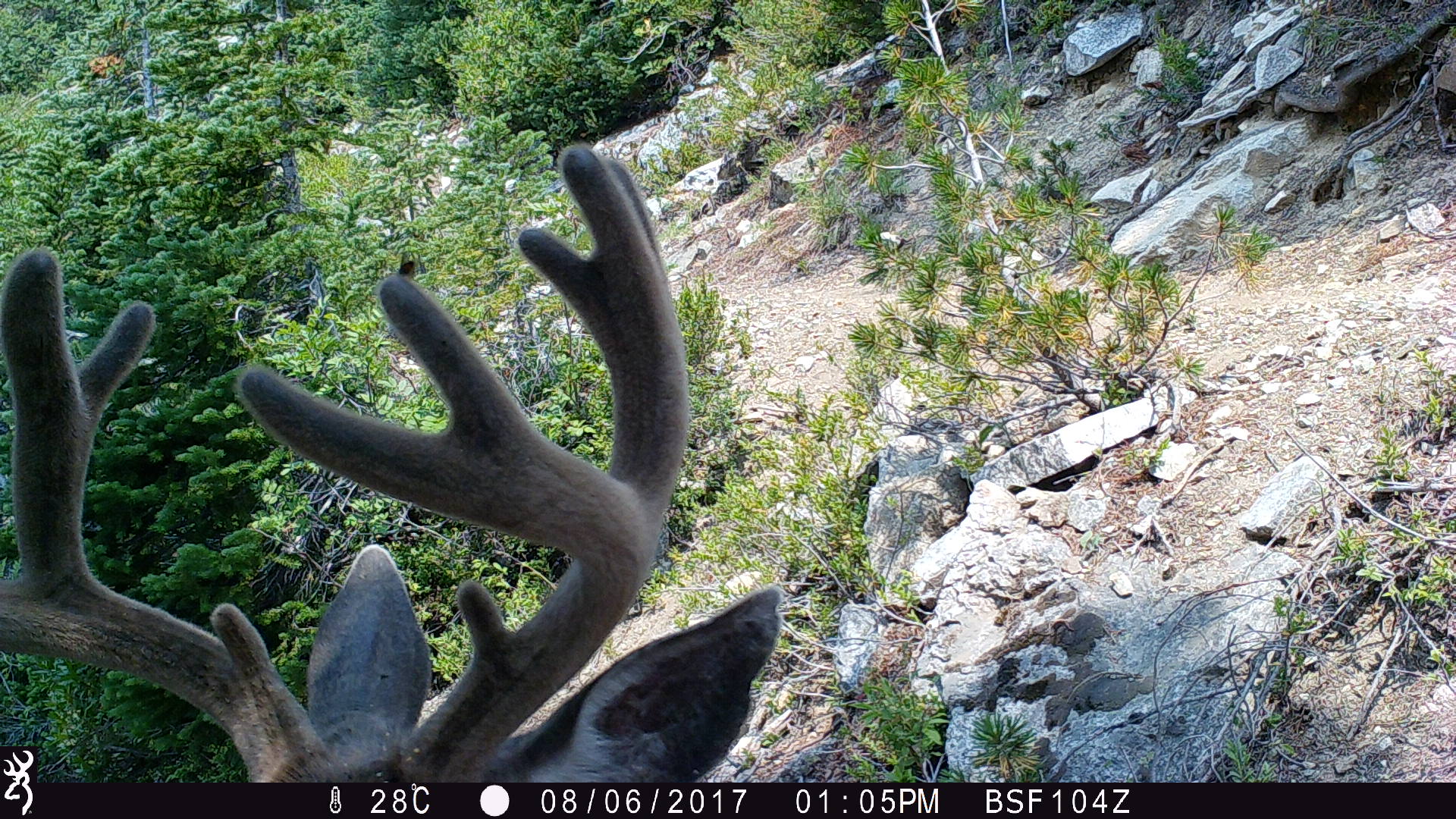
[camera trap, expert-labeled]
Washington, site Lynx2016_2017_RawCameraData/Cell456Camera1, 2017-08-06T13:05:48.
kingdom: Animalia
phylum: Chordata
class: Mammalia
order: Artiodactyla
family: Cervidae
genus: Odocoileus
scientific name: Odocoileus hemionus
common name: mule deer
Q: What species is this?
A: Odocoileus hemionus (mule deer).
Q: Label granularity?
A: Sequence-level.